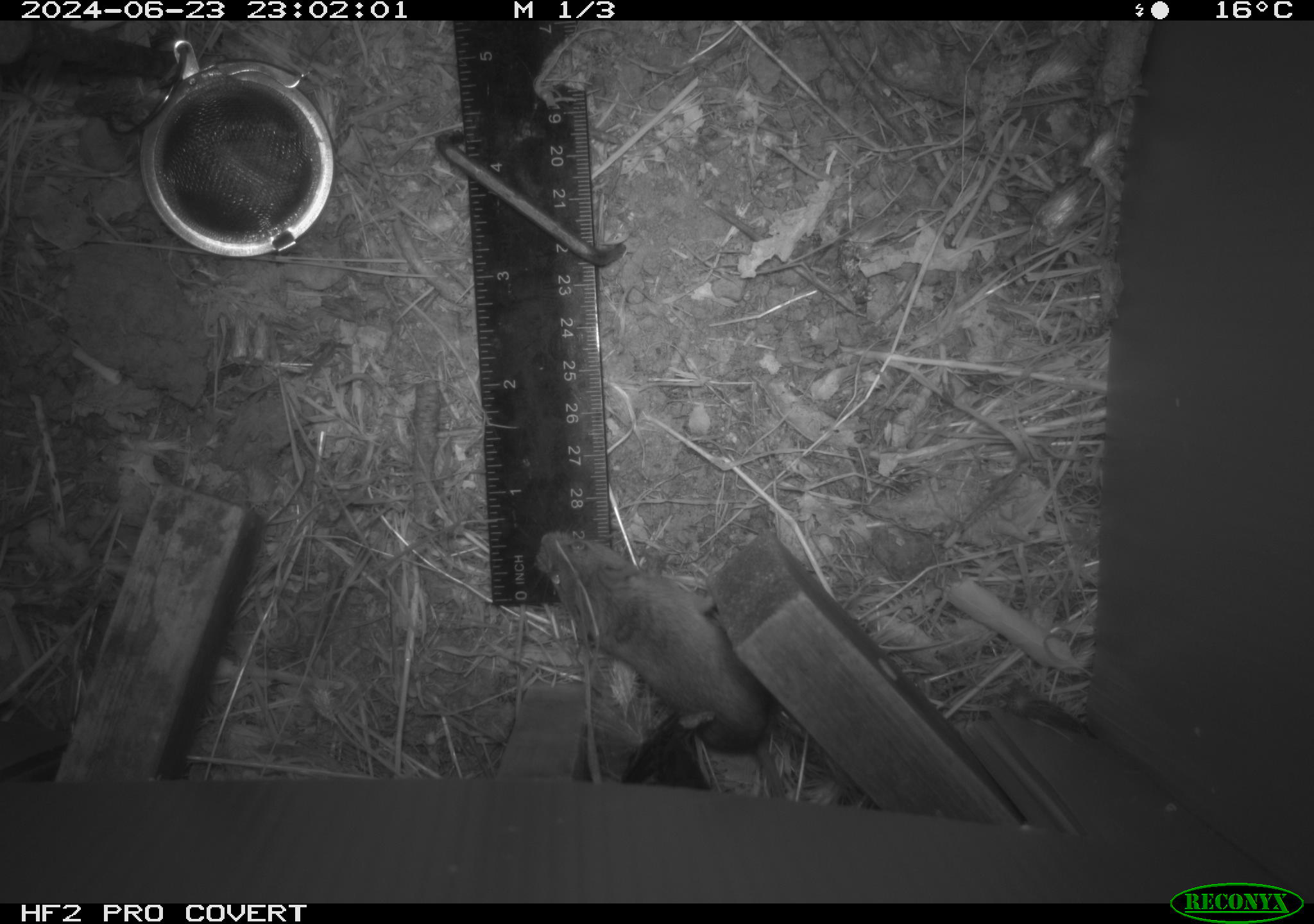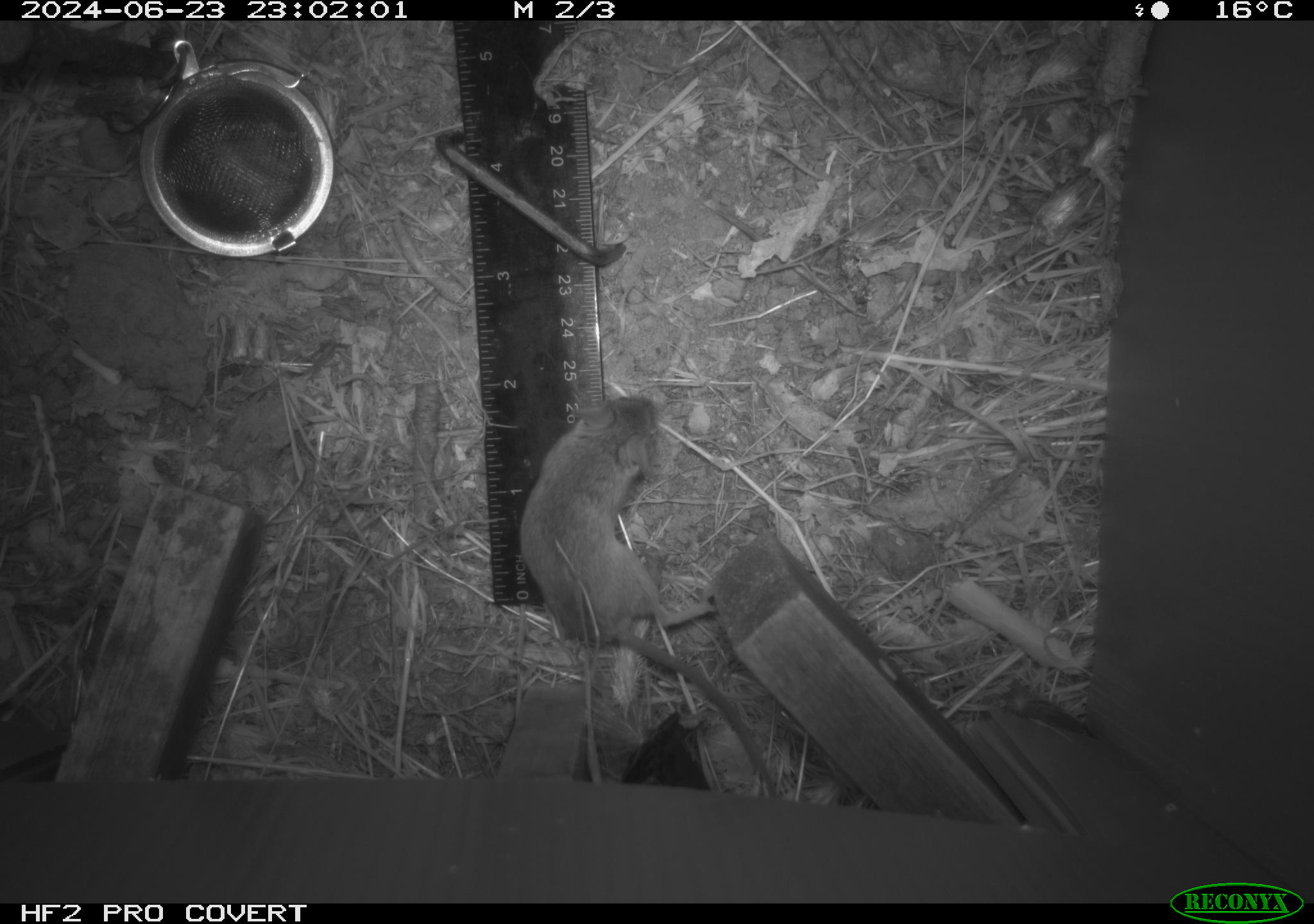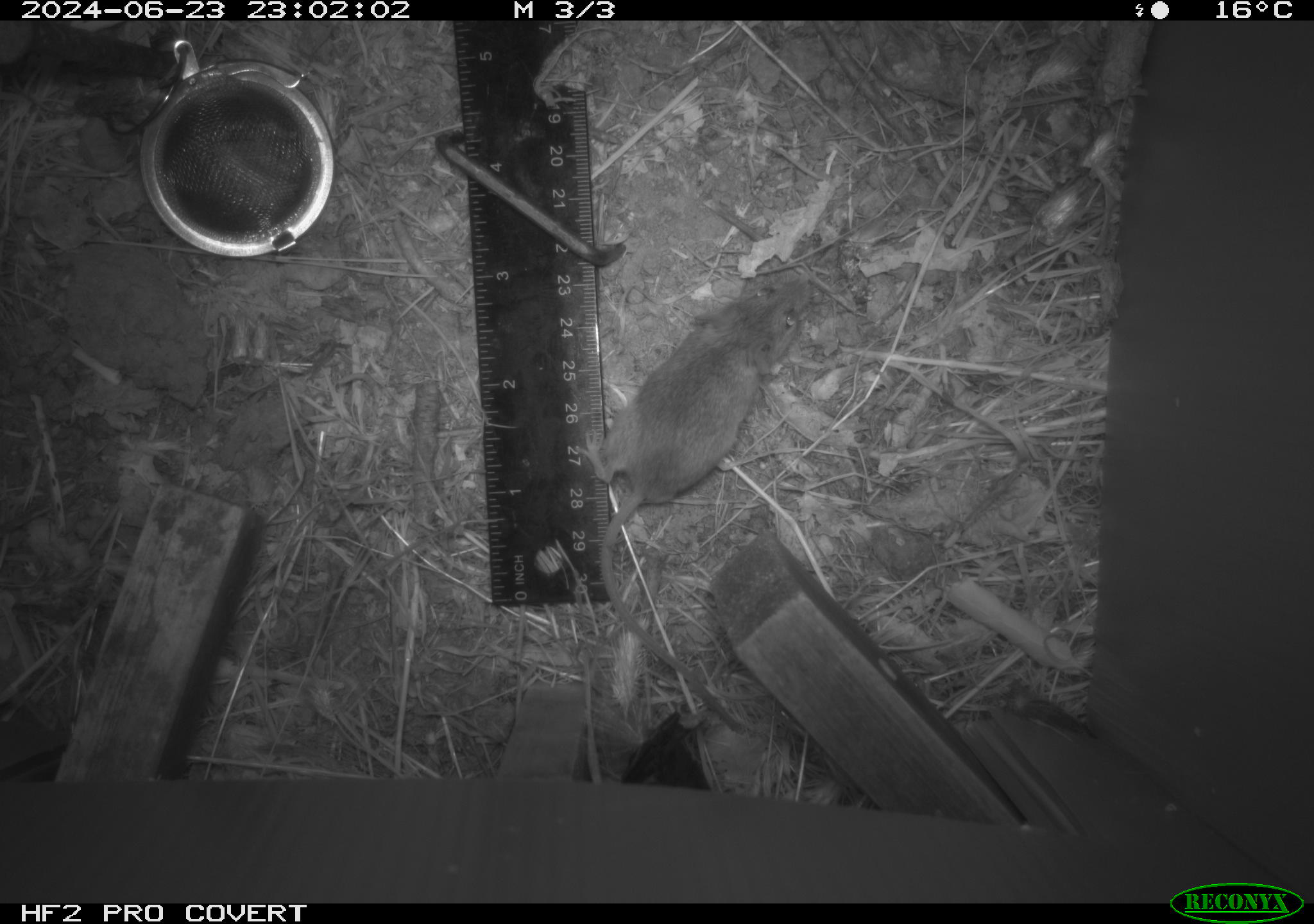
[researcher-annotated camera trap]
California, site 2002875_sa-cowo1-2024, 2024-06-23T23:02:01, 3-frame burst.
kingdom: Animalia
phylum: Chordata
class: Mammalia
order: Rodentia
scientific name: Rodentia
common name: mouse species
Mouse species (Rodentia).